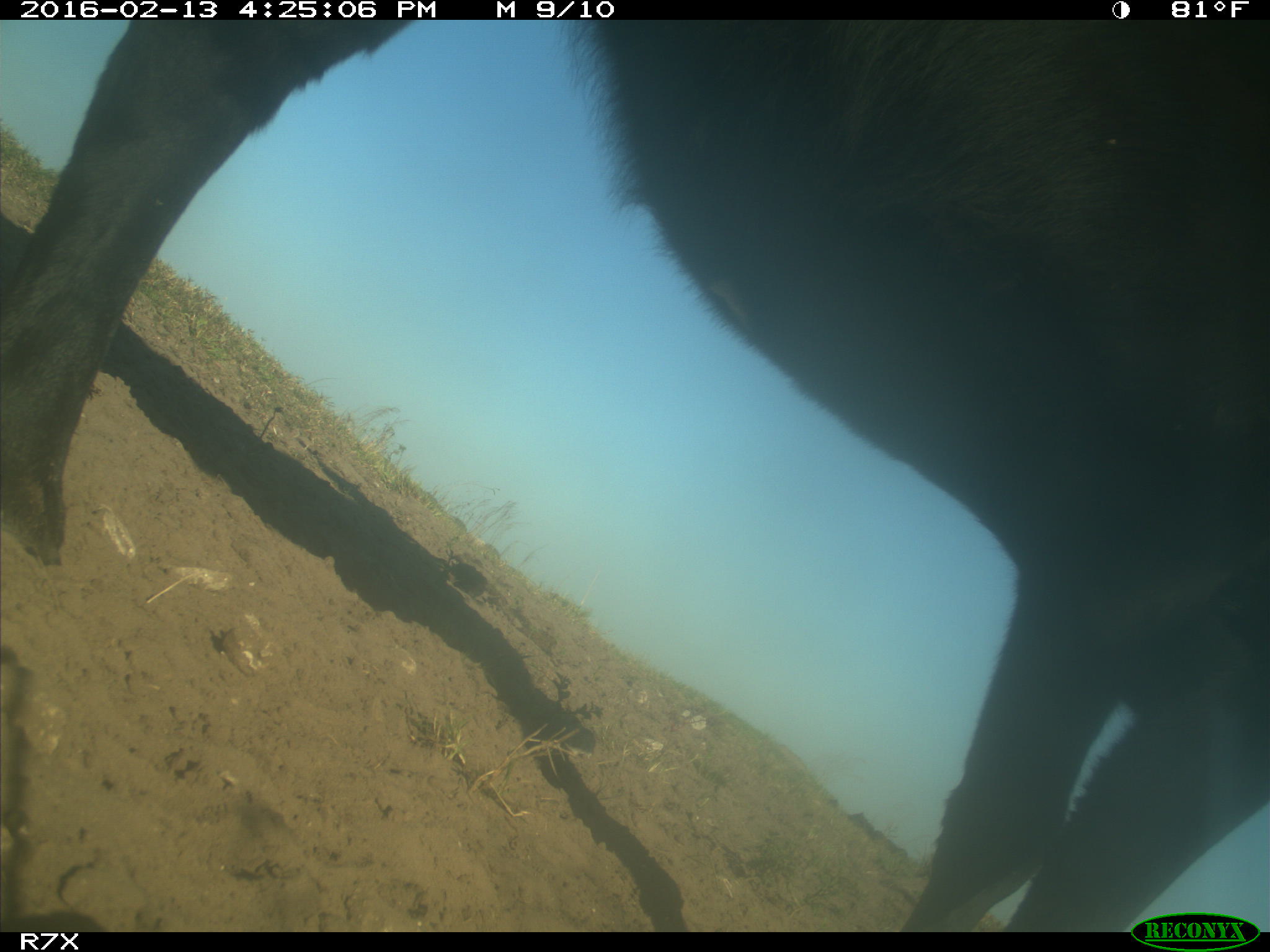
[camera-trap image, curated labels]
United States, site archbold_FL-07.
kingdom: Animalia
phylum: Chordata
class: Mammalia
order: Artiodactyla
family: Bovidae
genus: Bos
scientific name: Bos taurus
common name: domestic cow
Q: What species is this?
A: Bos taurus (domestic cow).